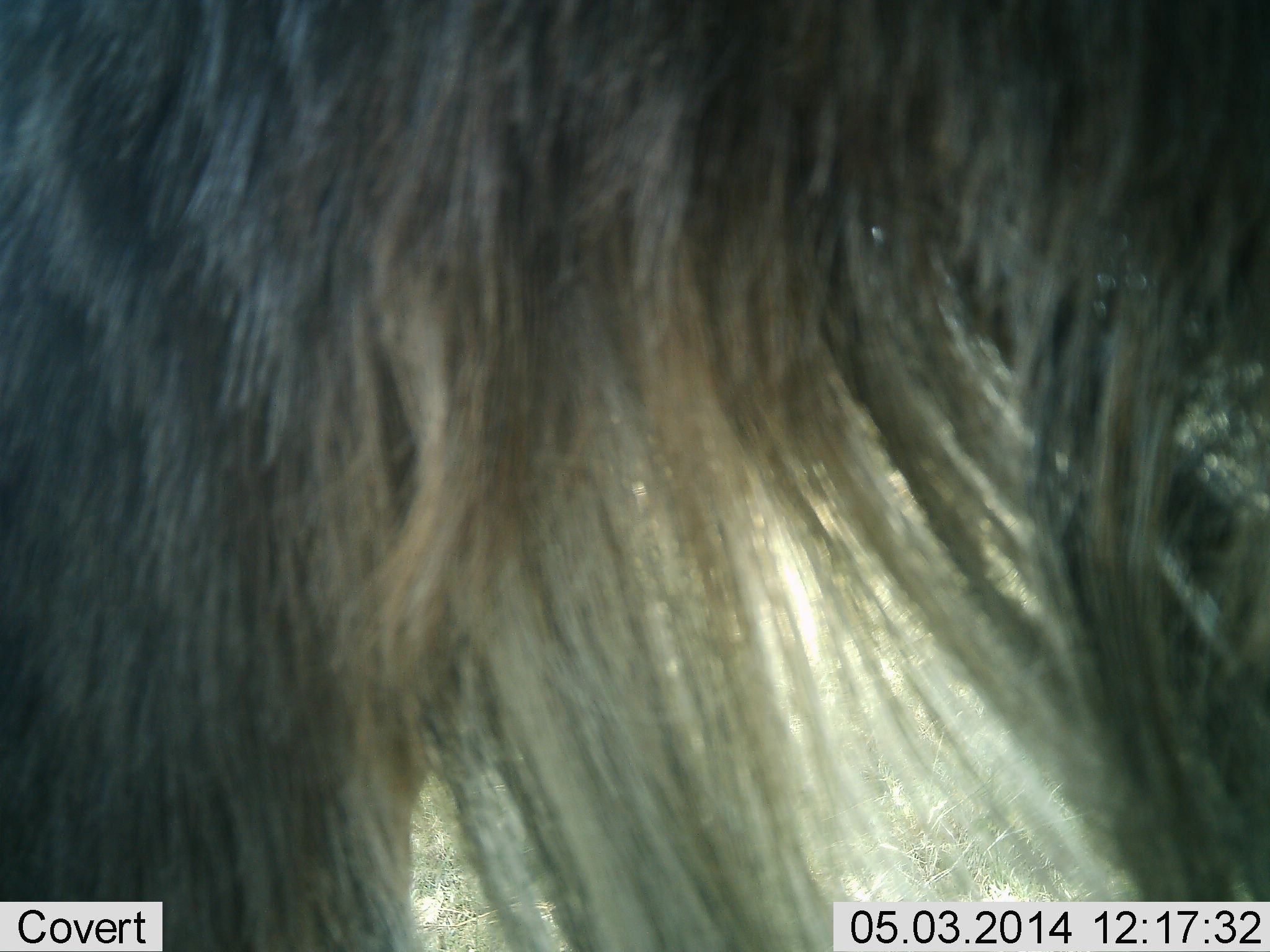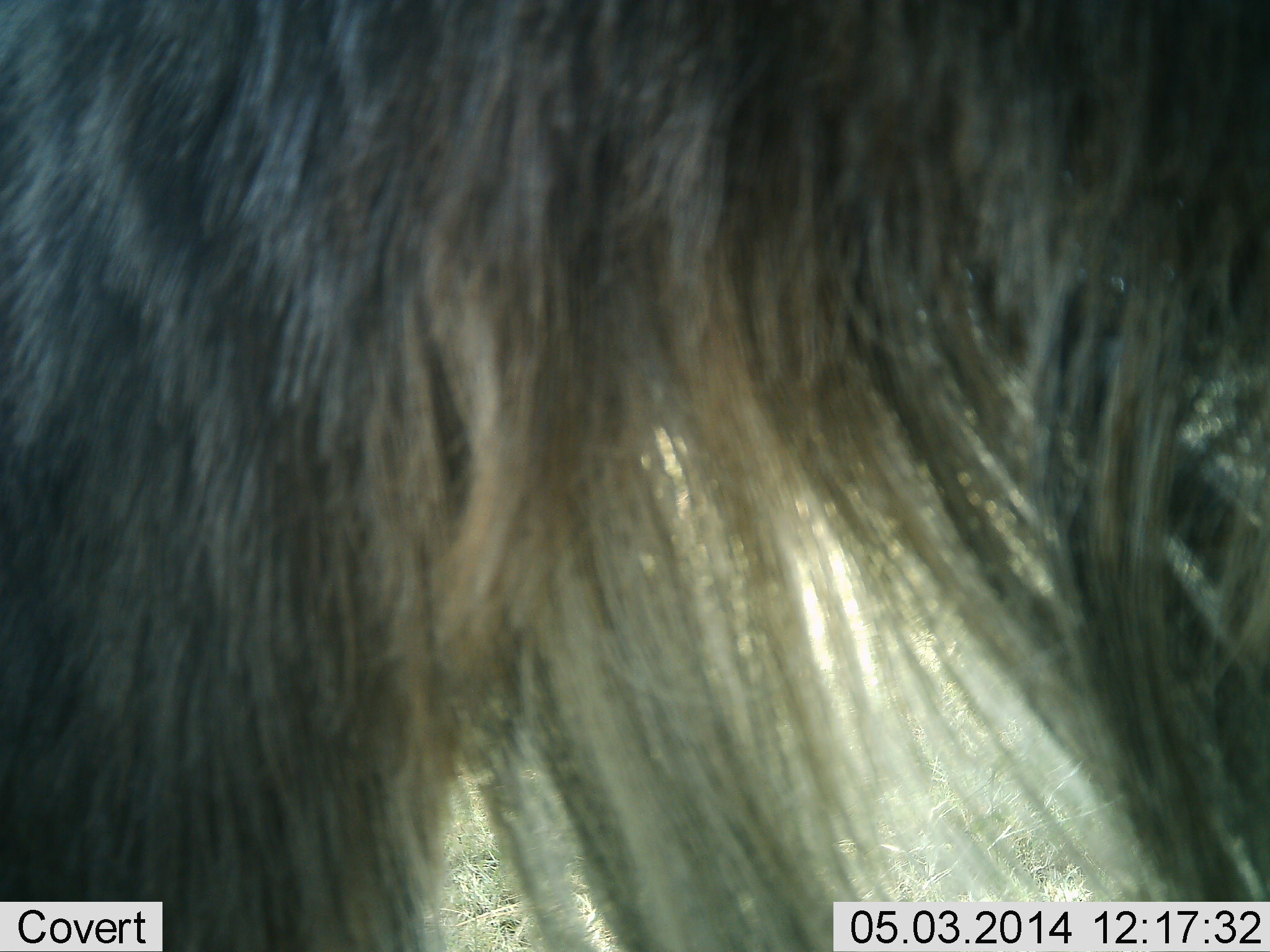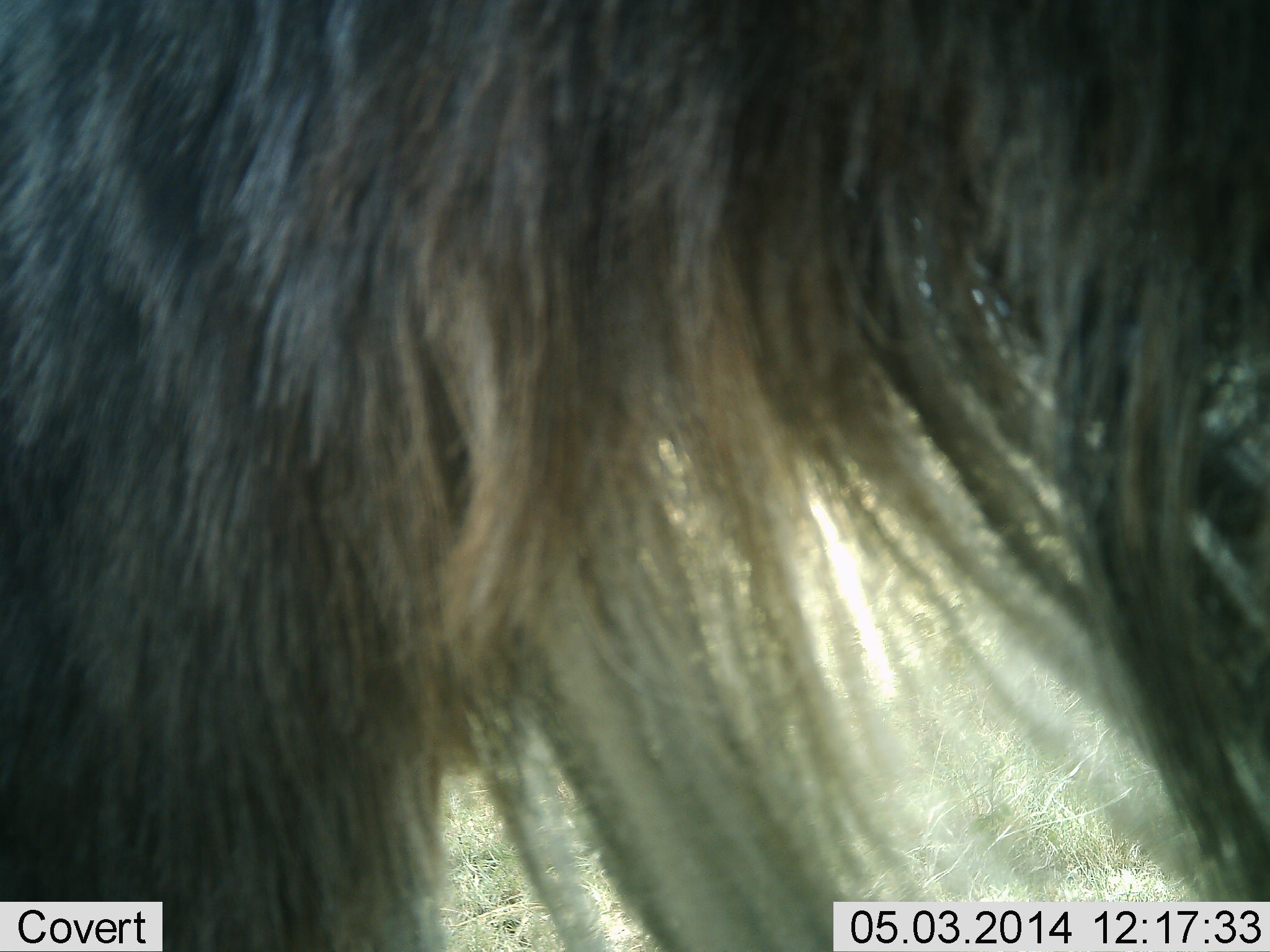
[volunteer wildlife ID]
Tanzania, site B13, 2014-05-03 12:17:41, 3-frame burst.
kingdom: Animalia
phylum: Chordata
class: Mammalia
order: Artiodactyla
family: Bovidae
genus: Connochaetes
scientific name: Connochaetes taurinus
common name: blue wildebeest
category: wildebeest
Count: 1.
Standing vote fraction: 100%.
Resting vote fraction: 0%.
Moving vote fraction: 0%.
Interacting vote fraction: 0%.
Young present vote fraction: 0%.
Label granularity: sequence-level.